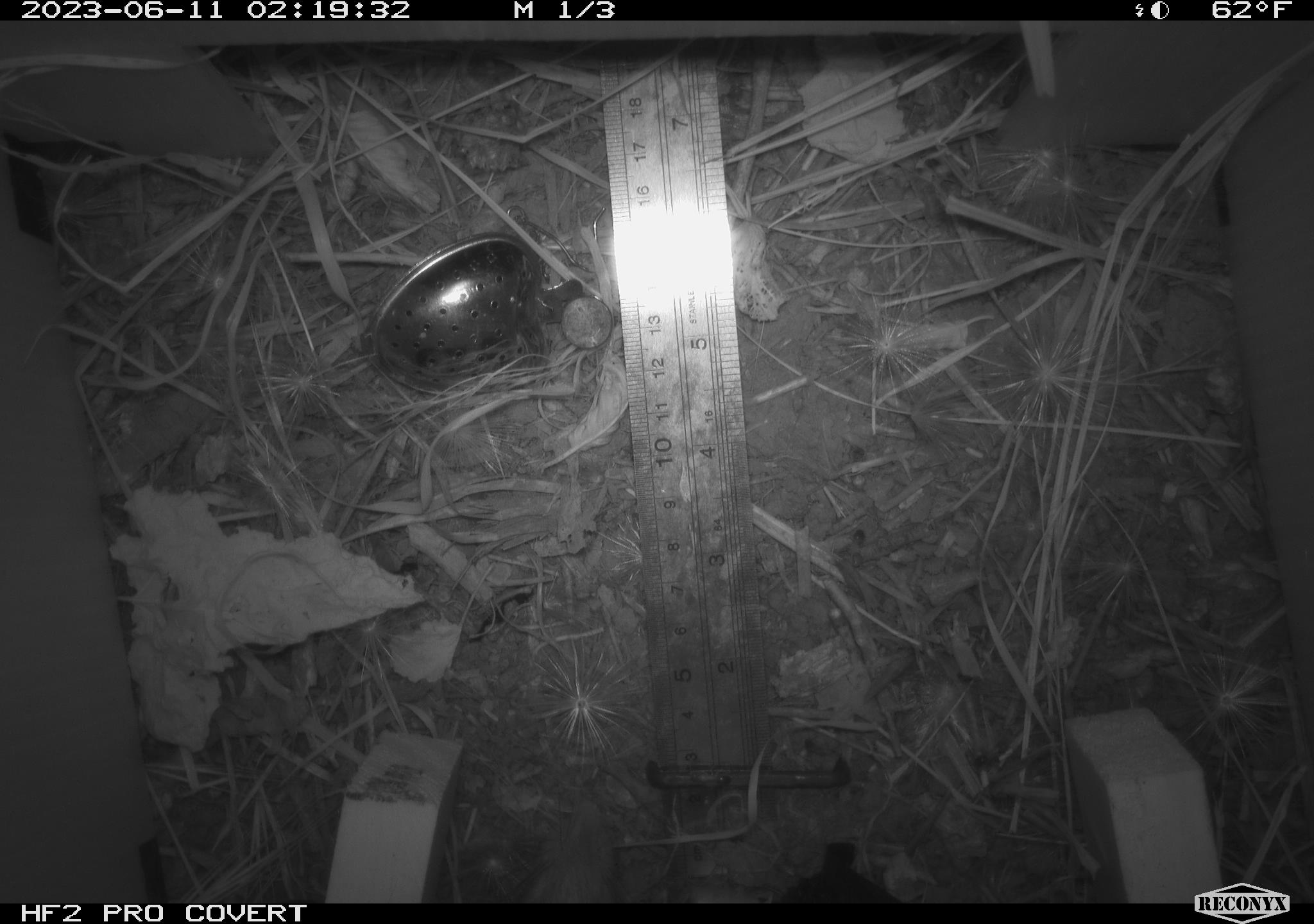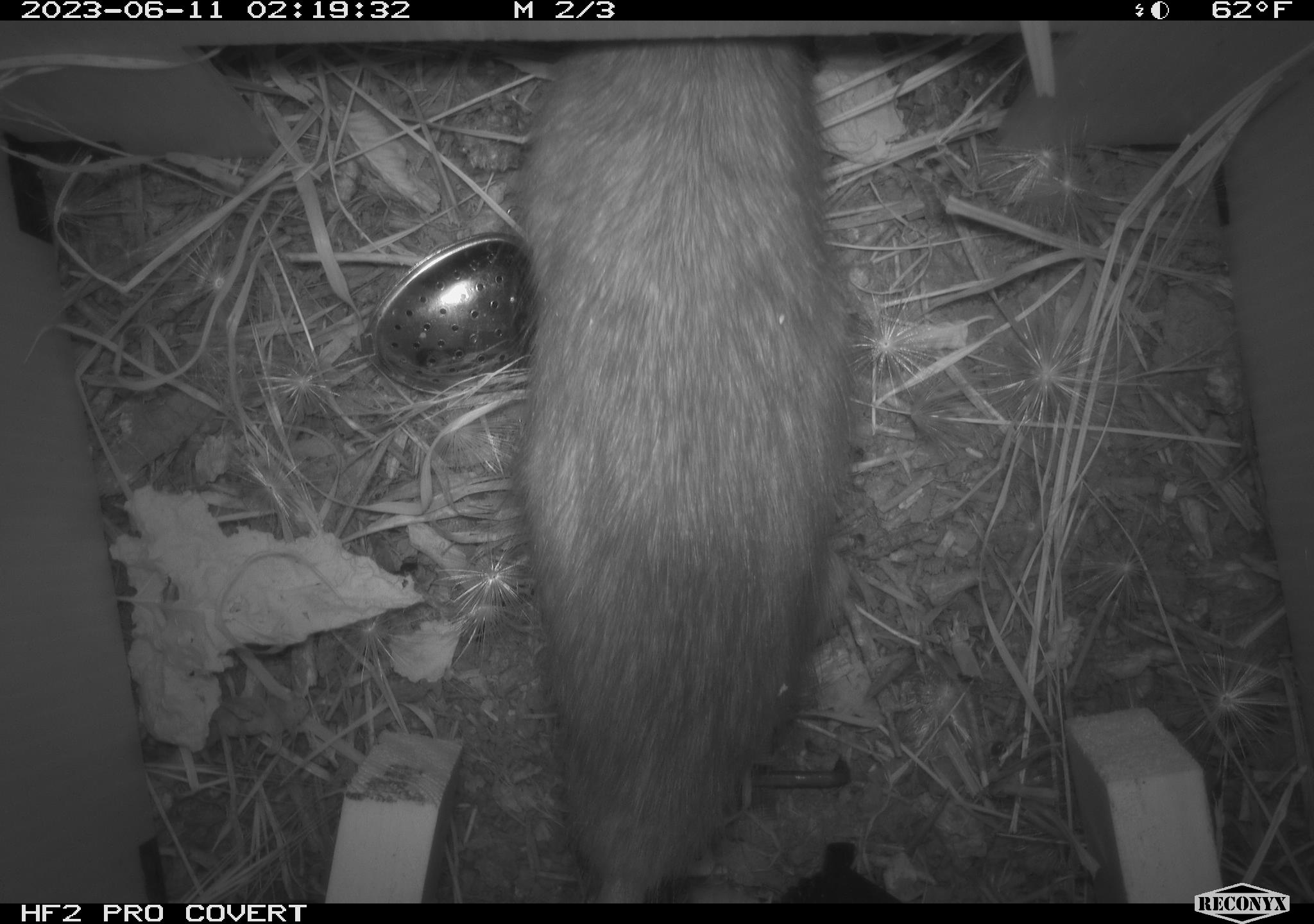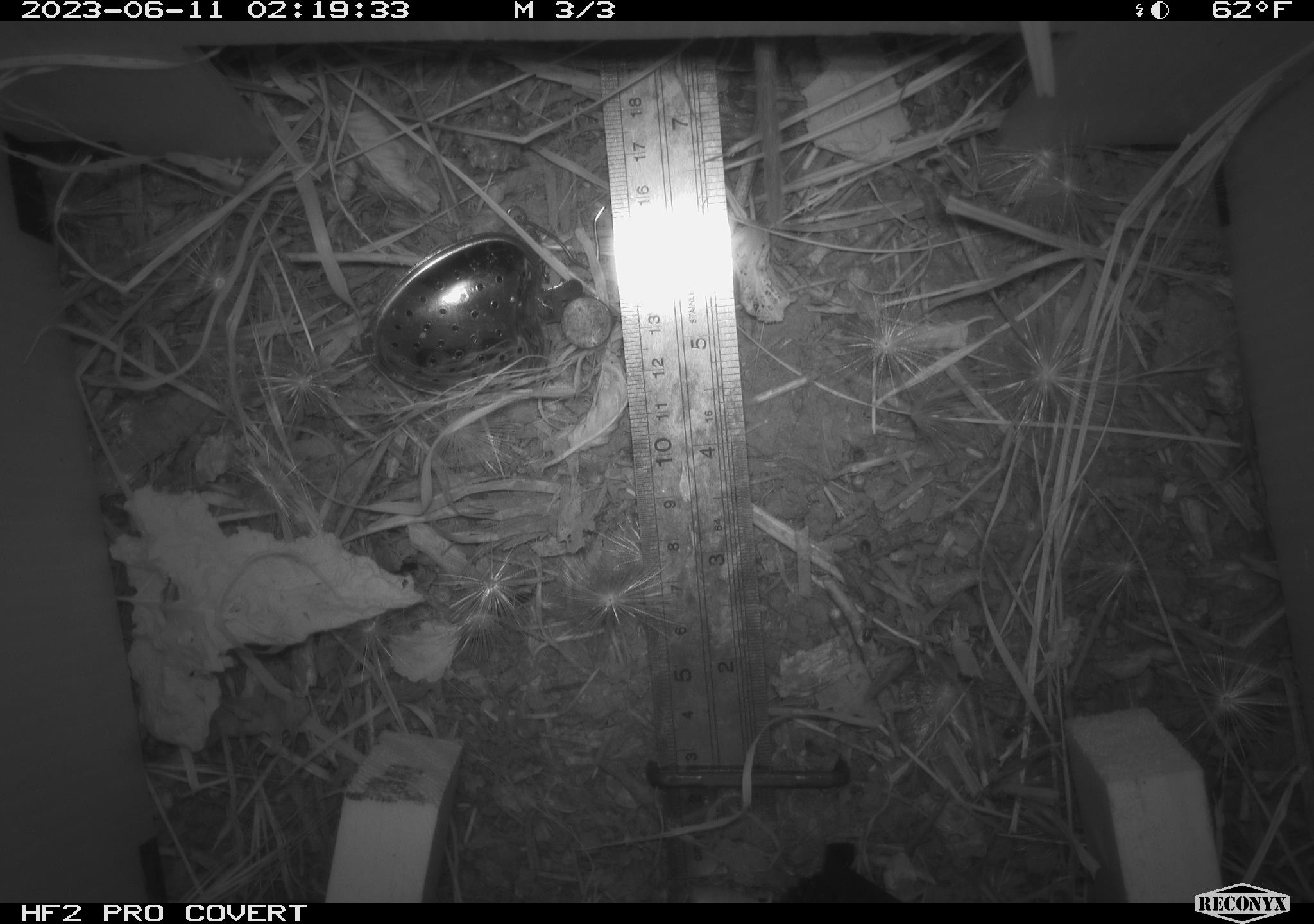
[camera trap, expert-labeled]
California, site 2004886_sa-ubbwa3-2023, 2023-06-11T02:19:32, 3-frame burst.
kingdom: Animalia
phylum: Chordata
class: Mammalia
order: Rodentia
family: Muridae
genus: Rattus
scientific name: Rattus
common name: rat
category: rattus species